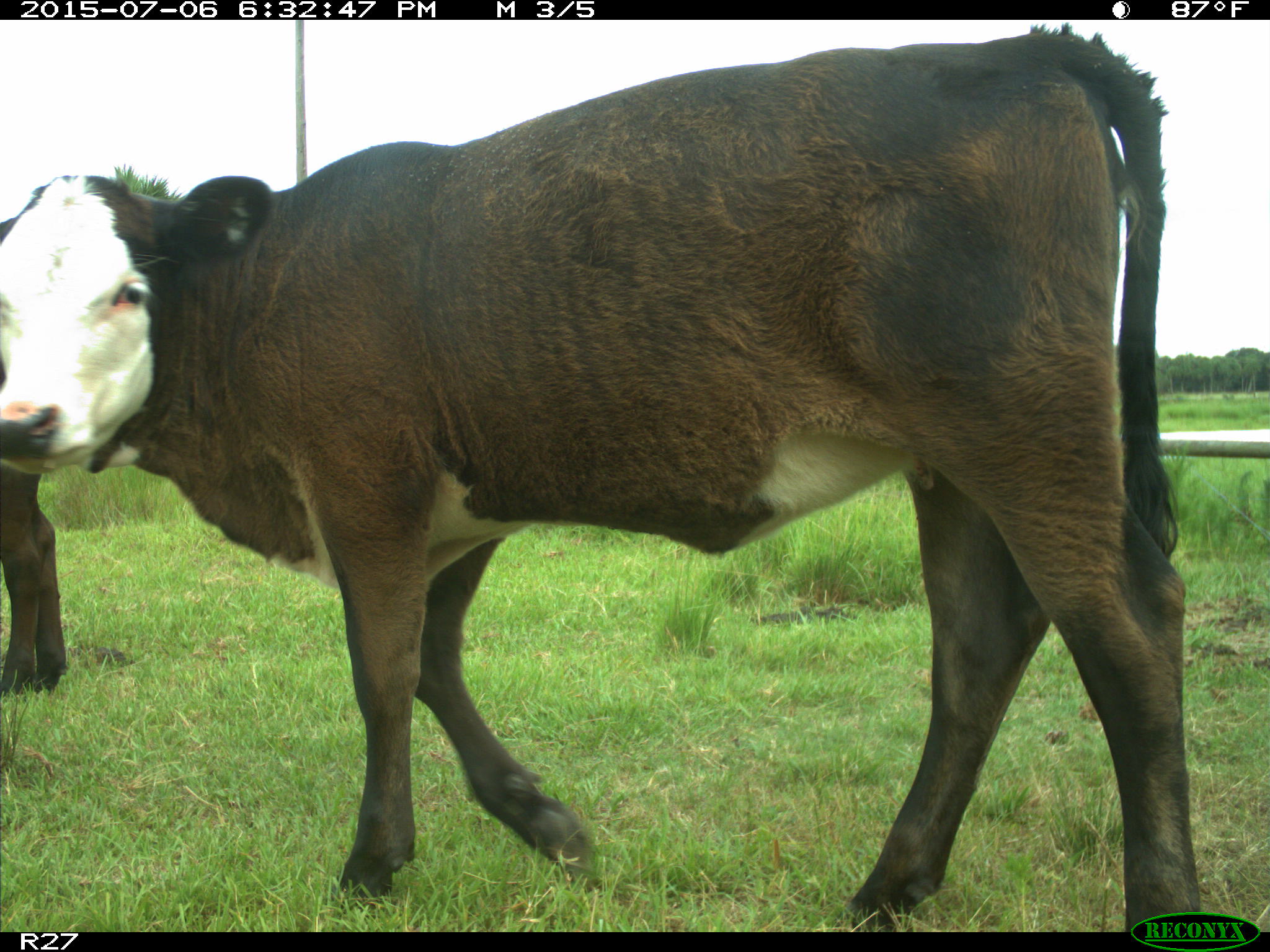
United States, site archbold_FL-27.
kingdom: Animalia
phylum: Chordata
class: Mammalia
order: Artiodactyla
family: Bovidae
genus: Bos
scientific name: Bos taurus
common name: domestic cow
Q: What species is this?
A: Bos taurus (domestic cow).